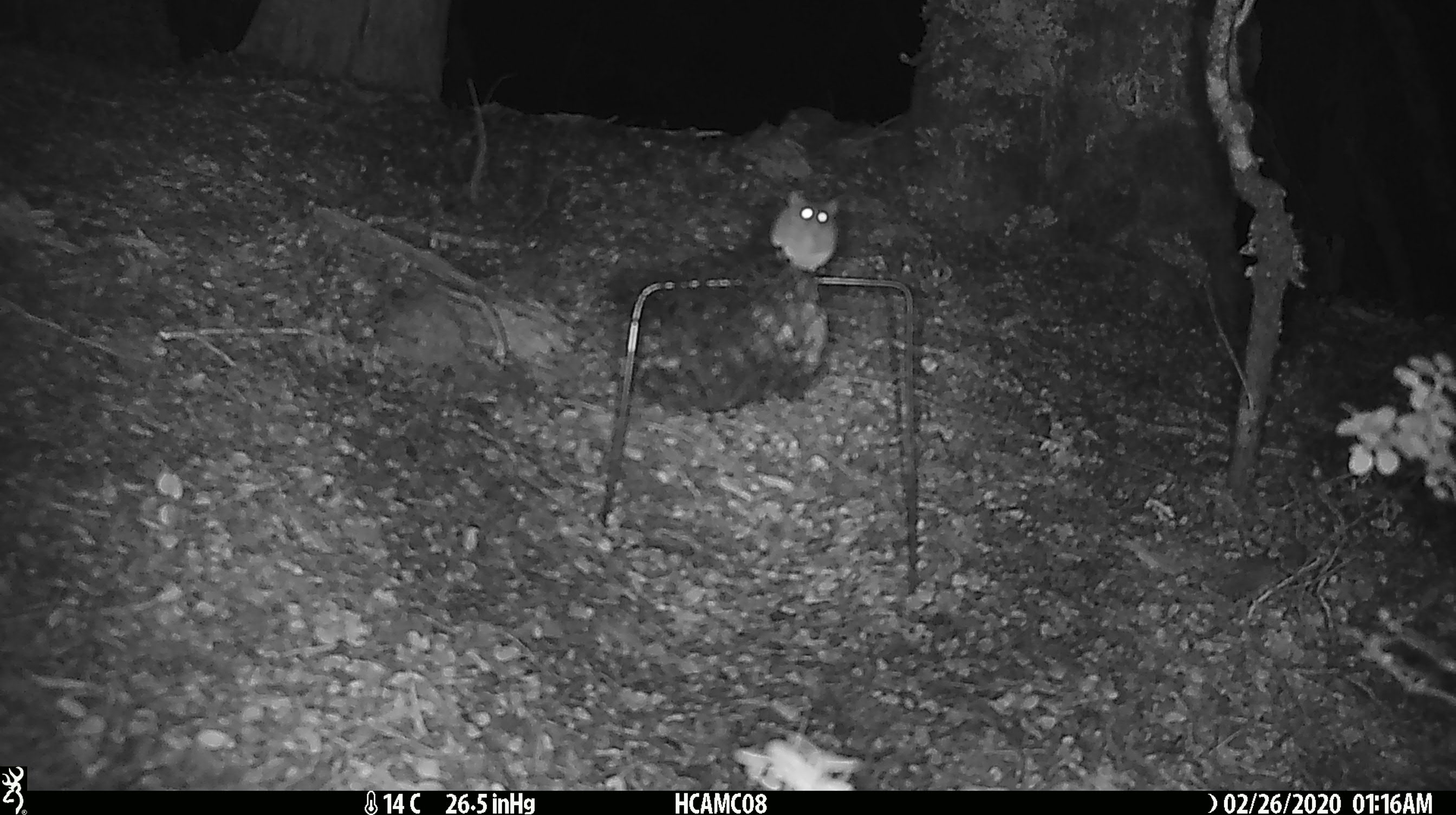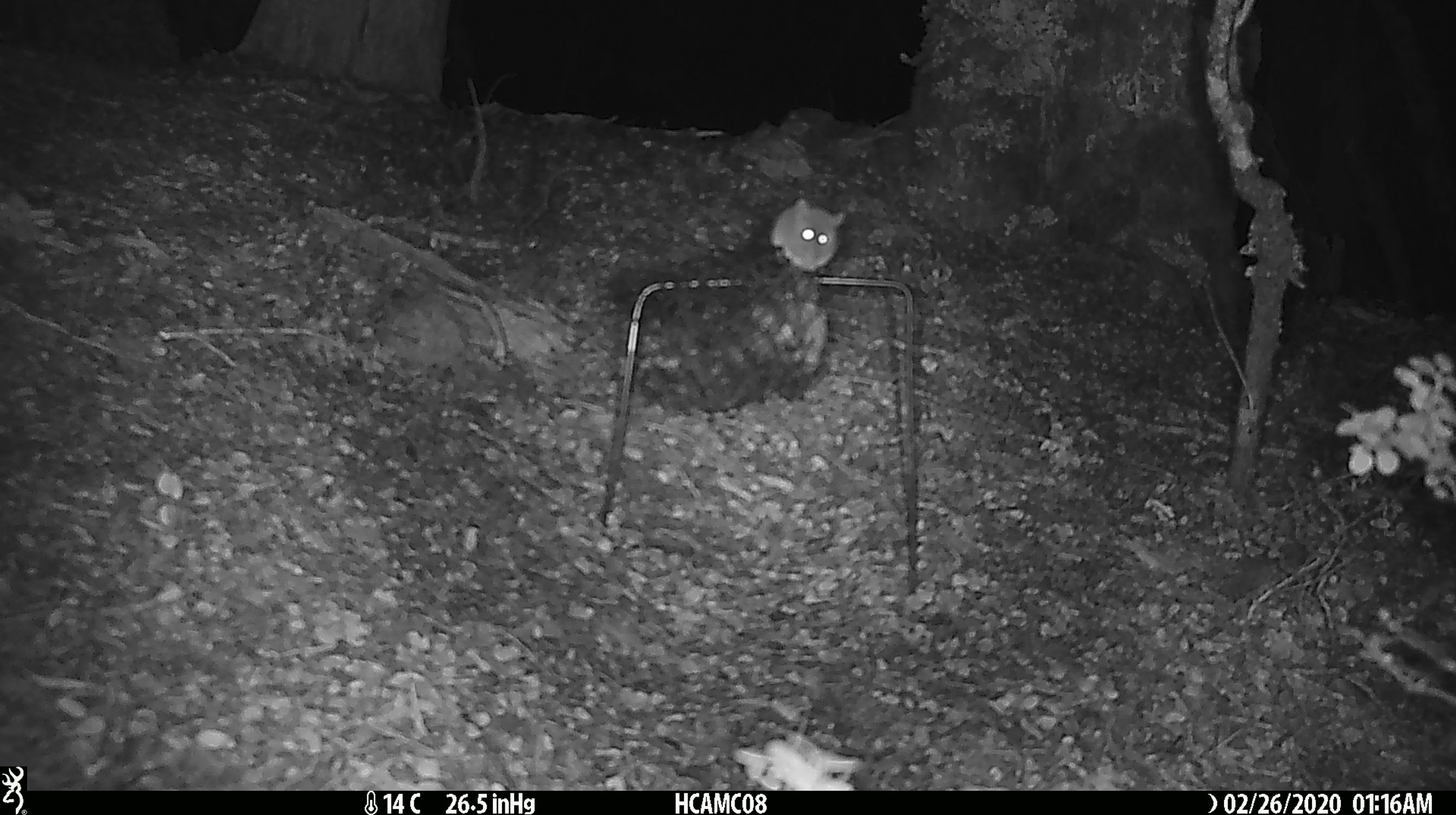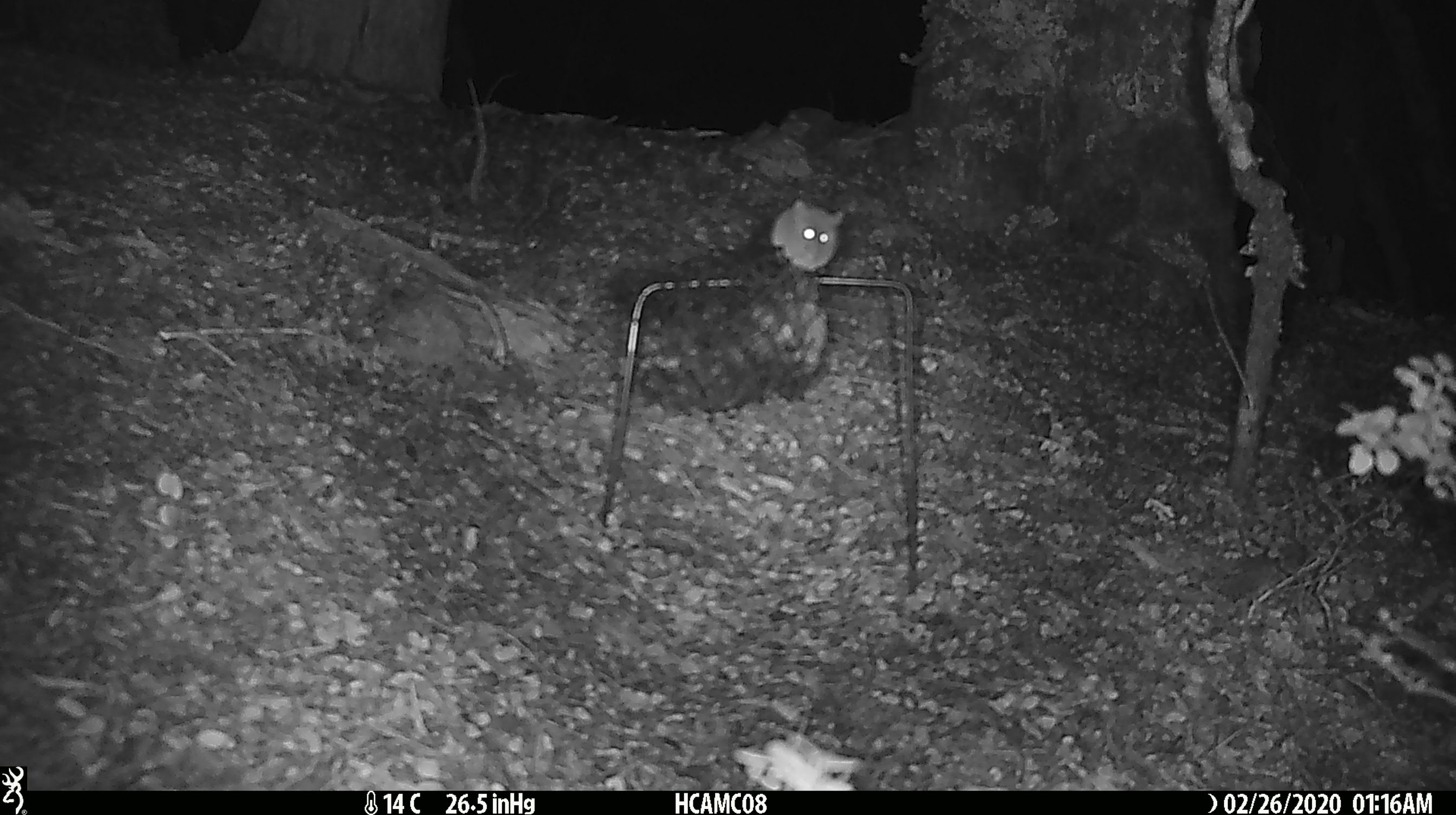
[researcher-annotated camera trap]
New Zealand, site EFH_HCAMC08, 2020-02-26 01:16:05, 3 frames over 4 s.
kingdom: Animalia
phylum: Chordata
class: Mammalia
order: Rodentia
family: Muridae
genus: Mus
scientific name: Mus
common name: mouse